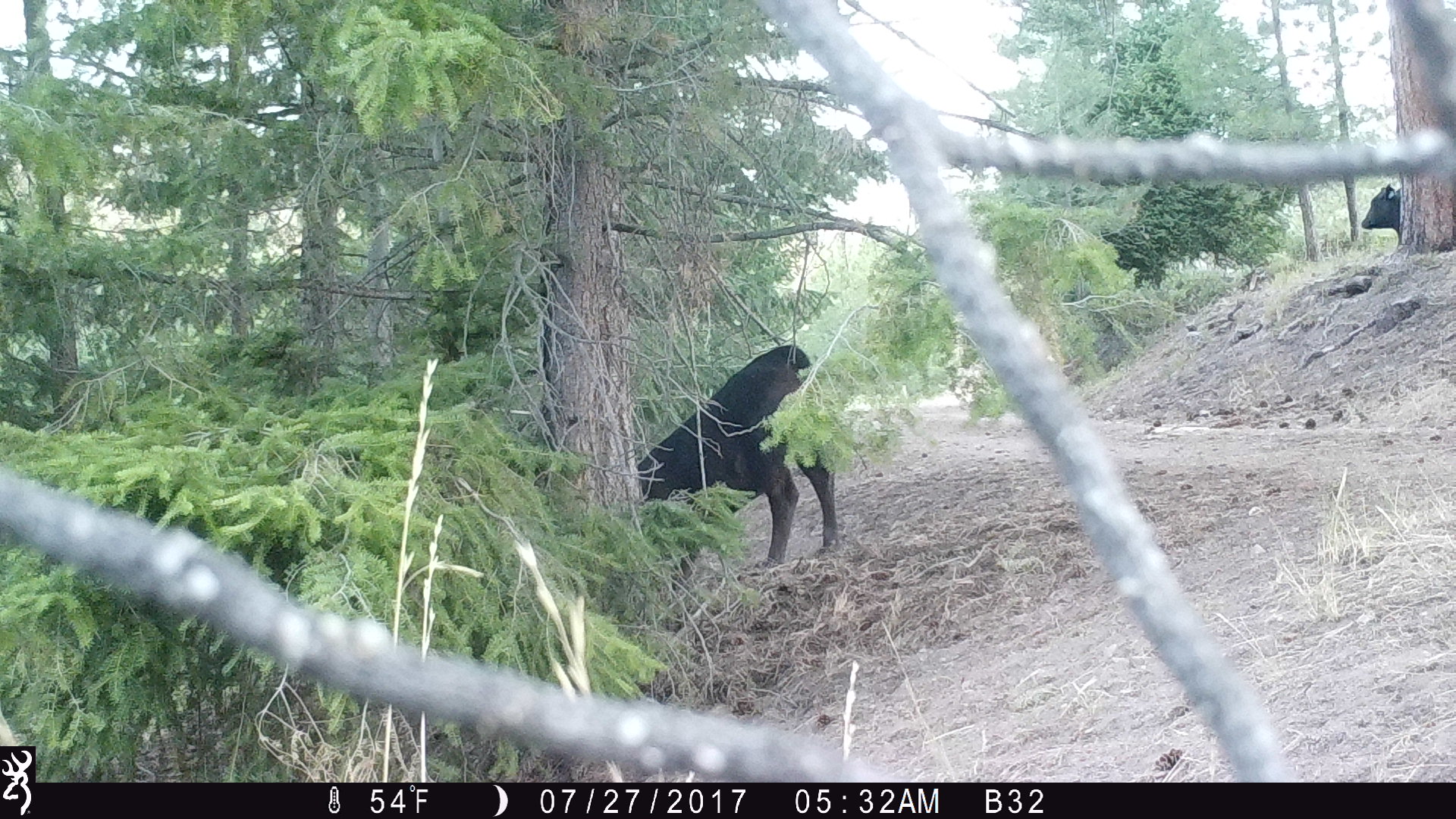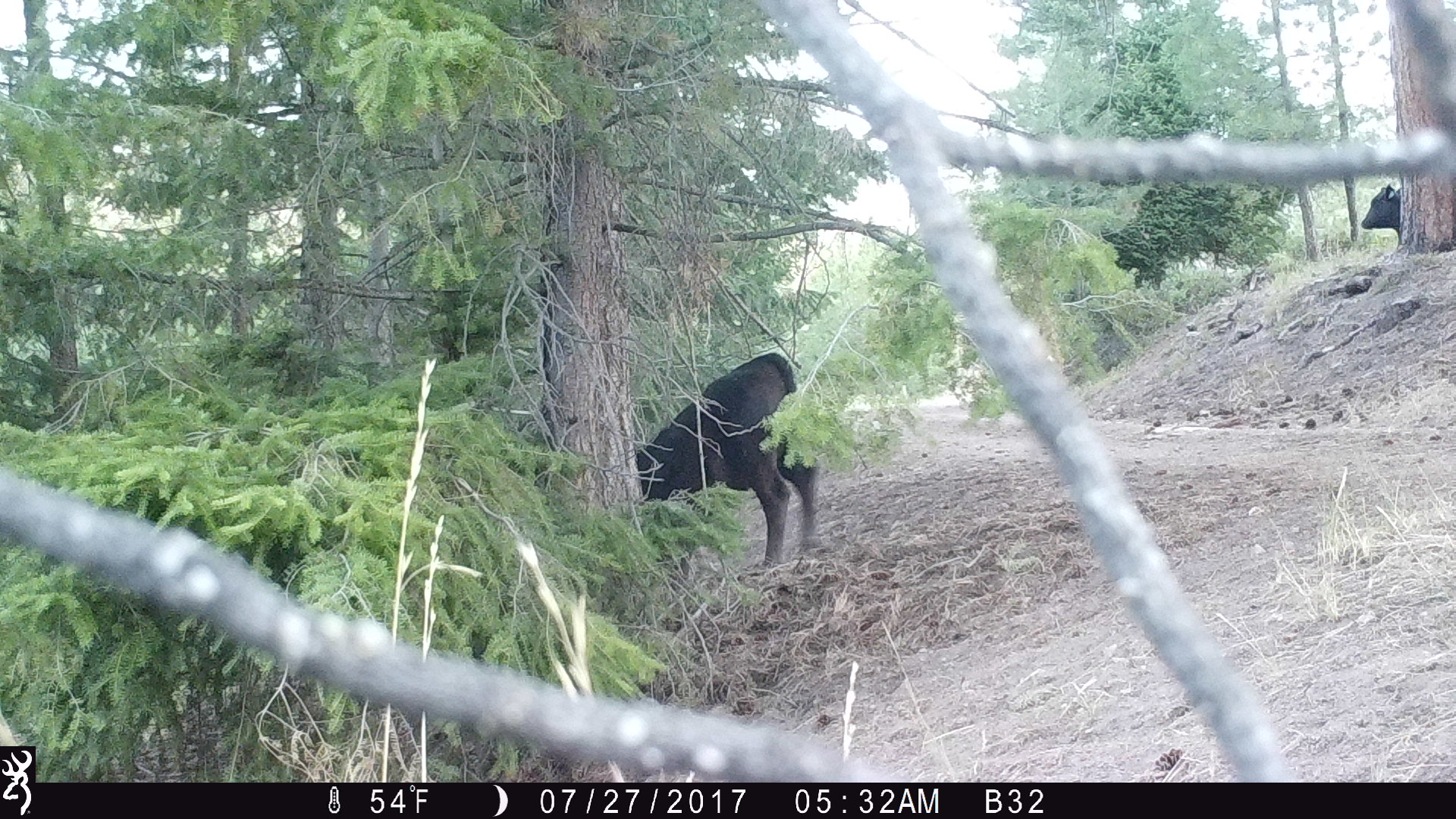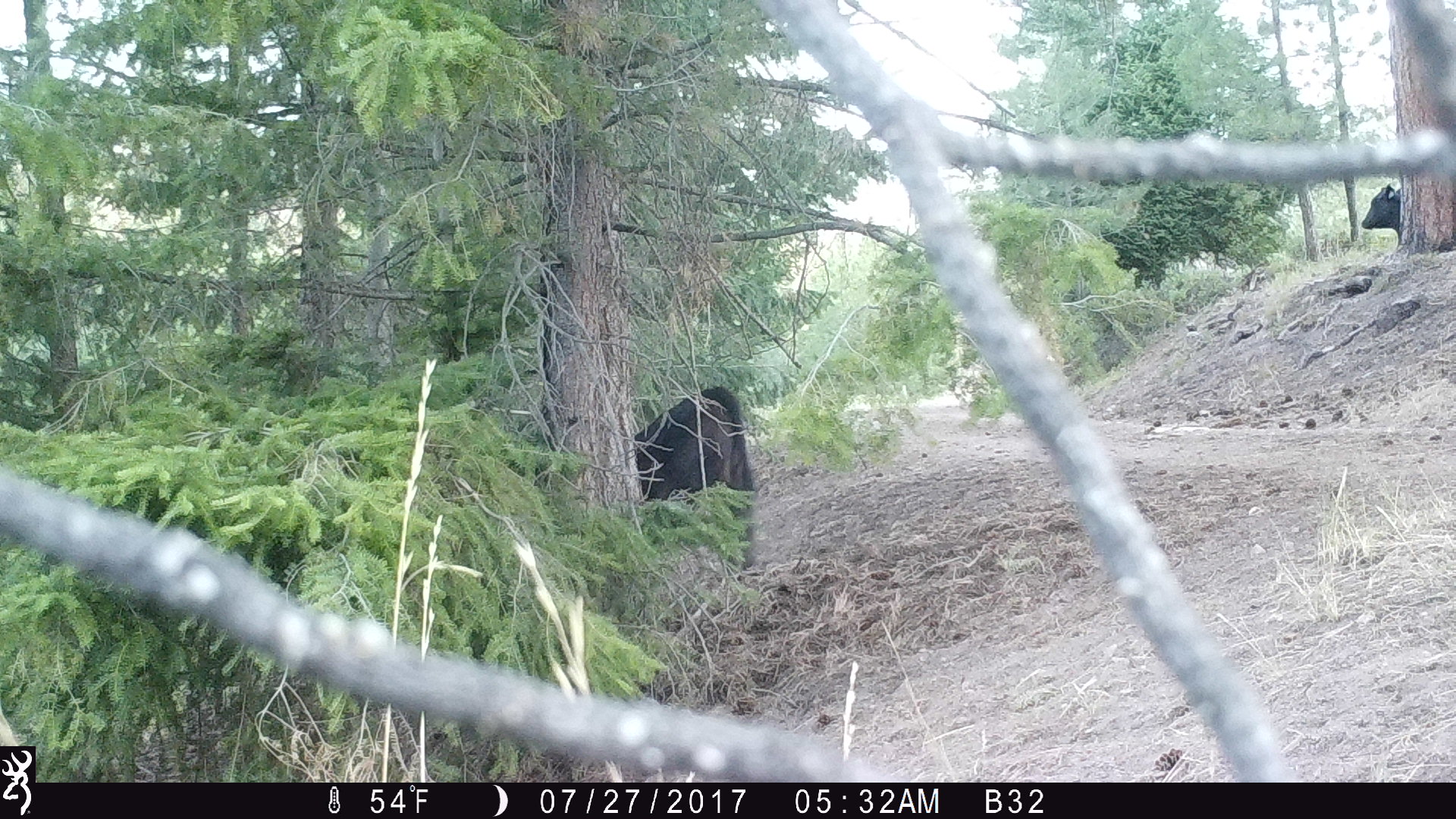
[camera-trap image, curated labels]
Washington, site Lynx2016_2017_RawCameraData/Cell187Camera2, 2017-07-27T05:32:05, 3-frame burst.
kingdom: Animalia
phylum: Chordata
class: Mammalia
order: Artiodactyla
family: Bovidae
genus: Bos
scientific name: Bos taurus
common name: domestic cattle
Domestic cattle (Bos taurus). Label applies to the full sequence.